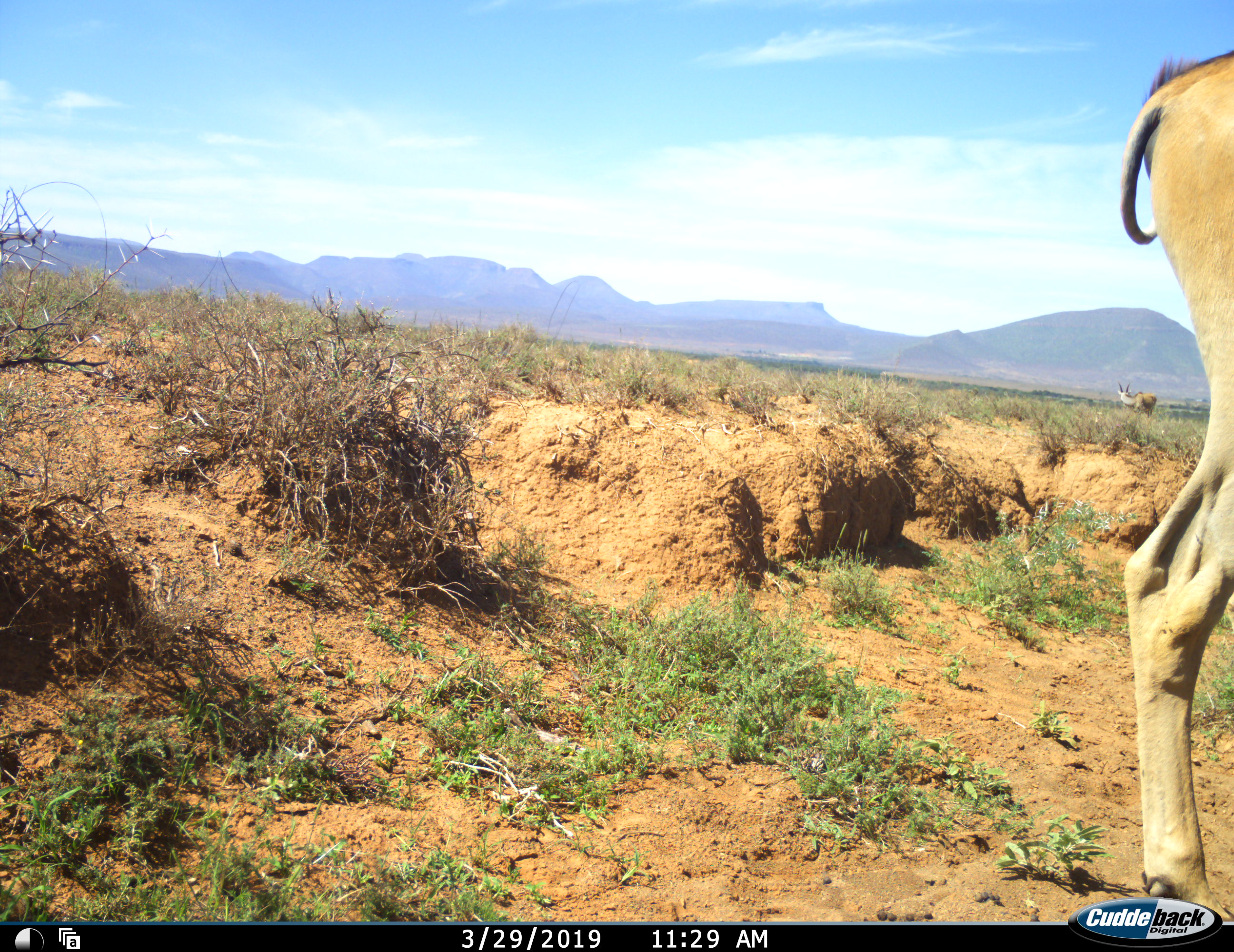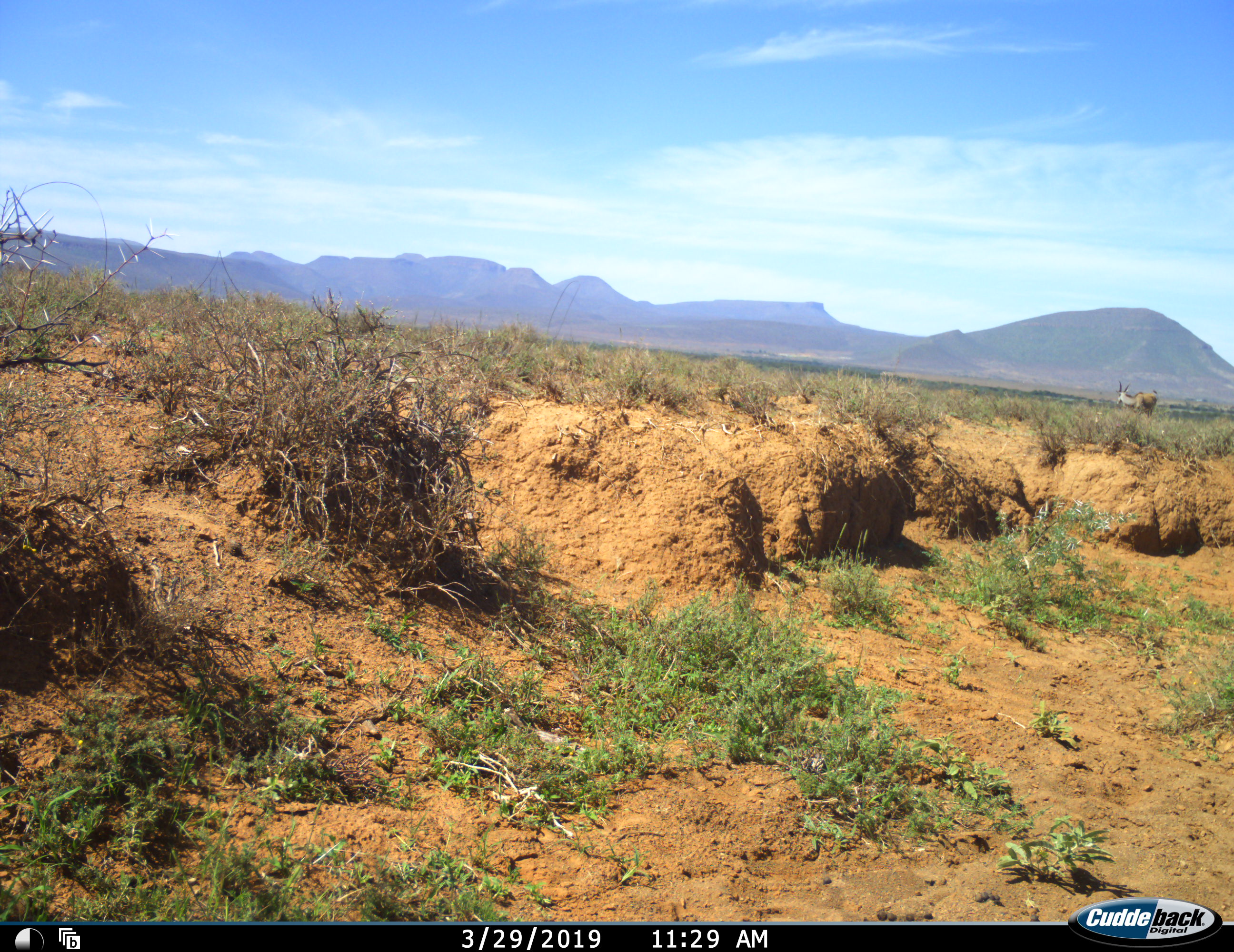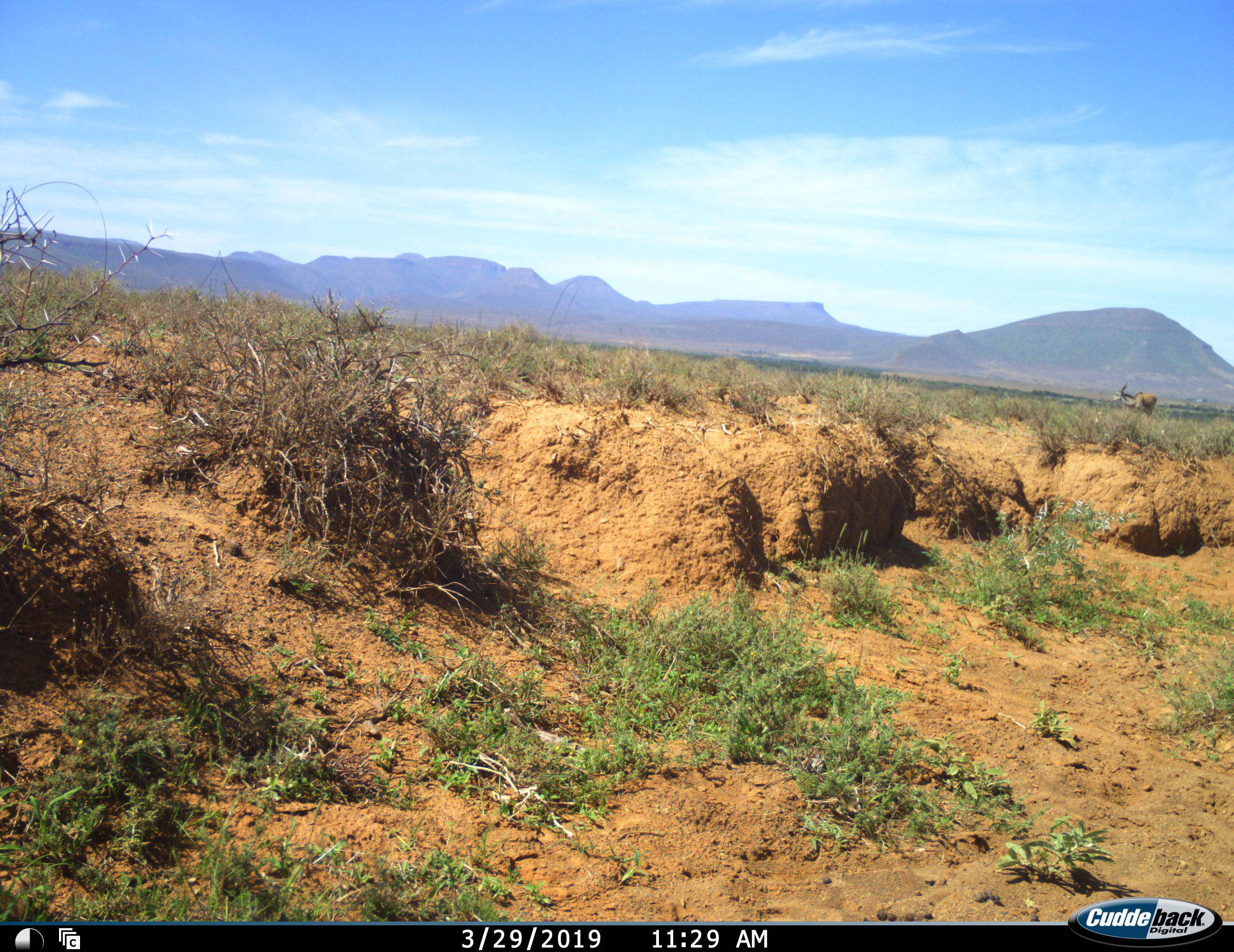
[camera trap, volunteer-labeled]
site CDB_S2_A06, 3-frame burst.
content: unidentified animal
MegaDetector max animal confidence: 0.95